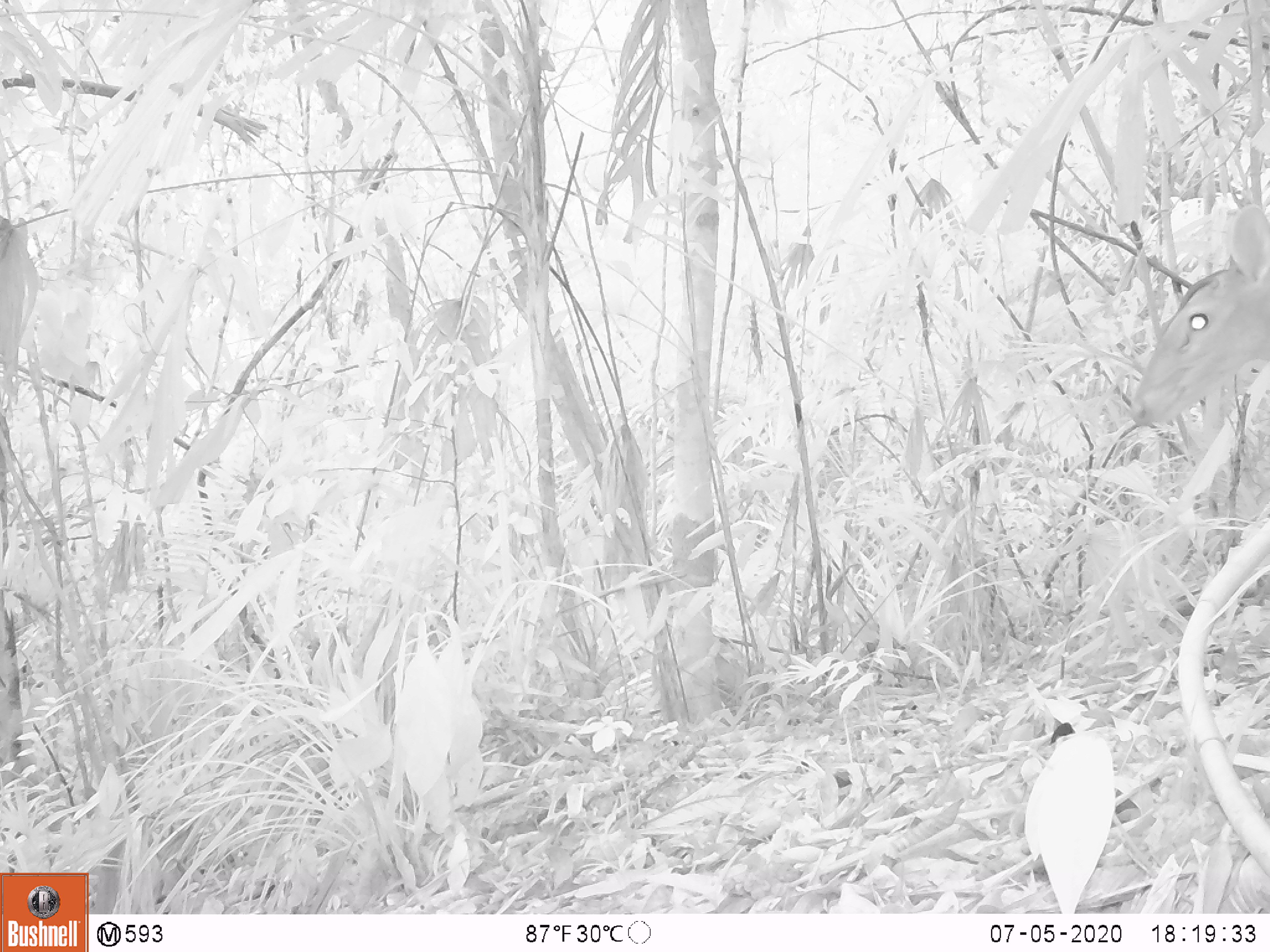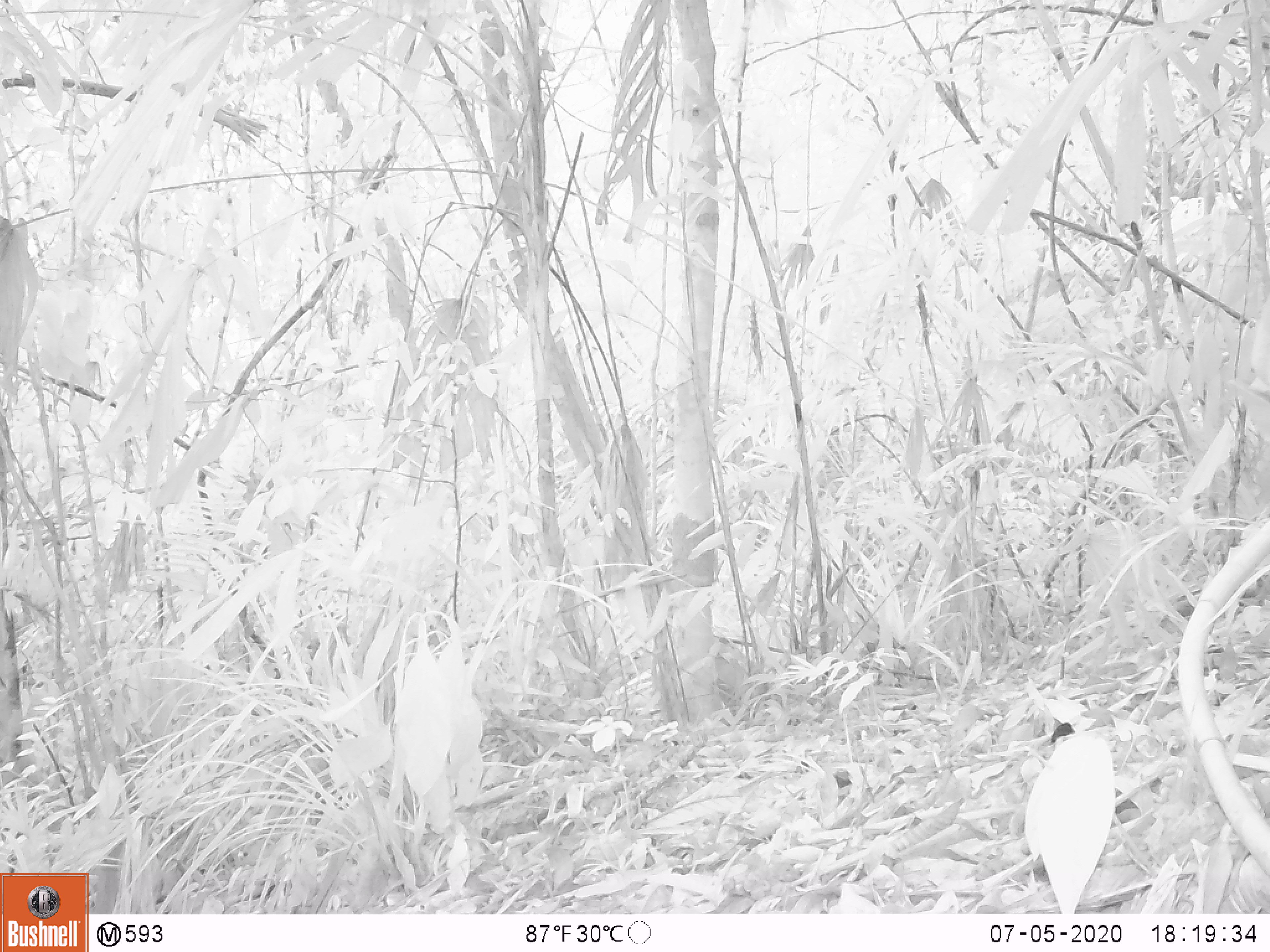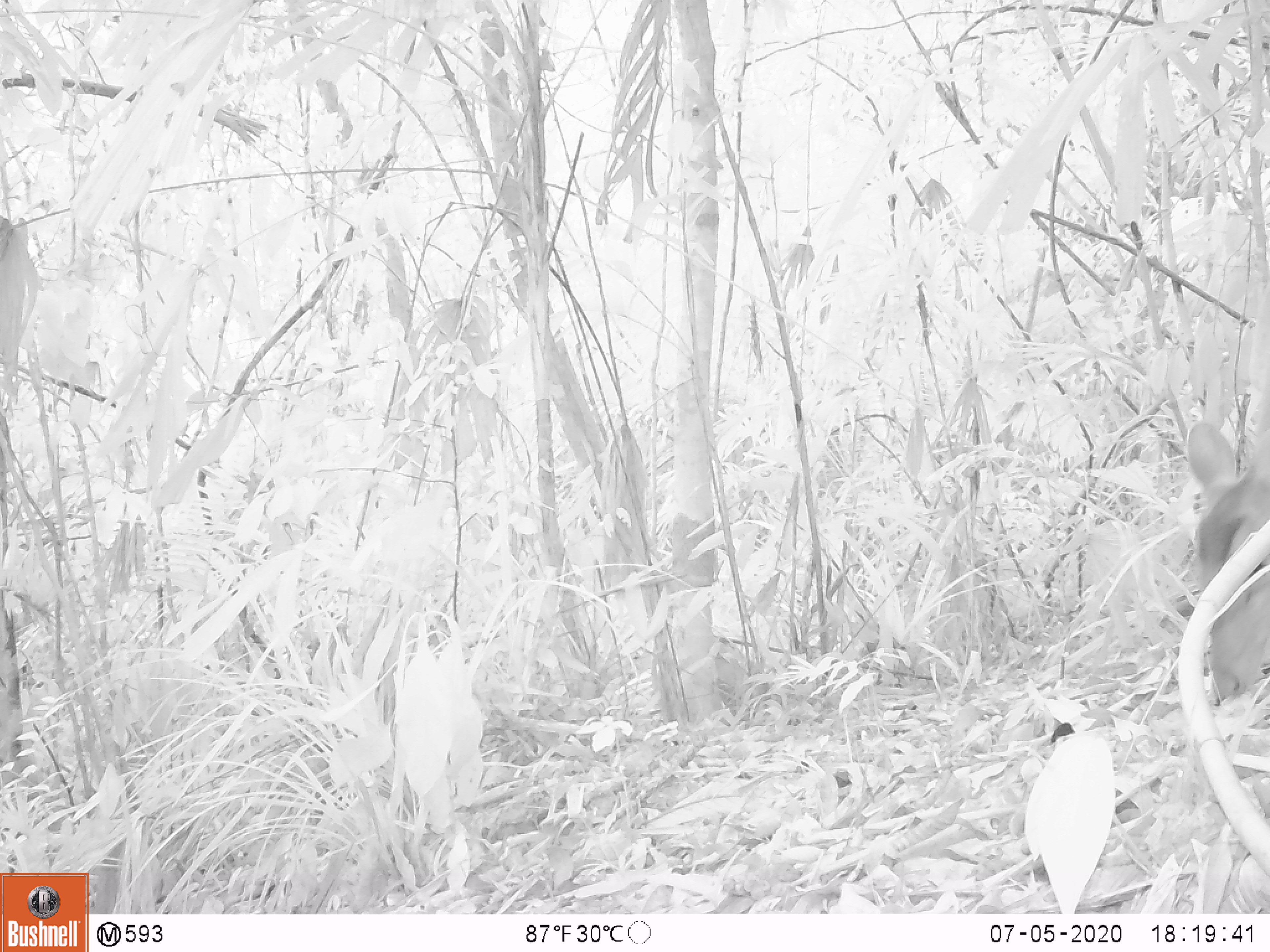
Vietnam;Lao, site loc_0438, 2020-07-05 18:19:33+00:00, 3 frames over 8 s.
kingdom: Animalia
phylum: Chordata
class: Mammalia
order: Artiodactyla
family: Cervidae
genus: Muntiacus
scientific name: Muntiacus vuquangensis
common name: large-antlered muntjac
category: large antlered muntjac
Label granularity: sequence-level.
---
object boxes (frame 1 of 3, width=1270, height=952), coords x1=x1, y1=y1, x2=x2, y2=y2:
large antlered muntjac: x1=1127, y1=197, x2=1270, y2=427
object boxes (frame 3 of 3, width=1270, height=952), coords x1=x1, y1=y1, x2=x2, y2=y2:
large antlered muntjac: x1=1188, y1=420, x2=1270, y2=707